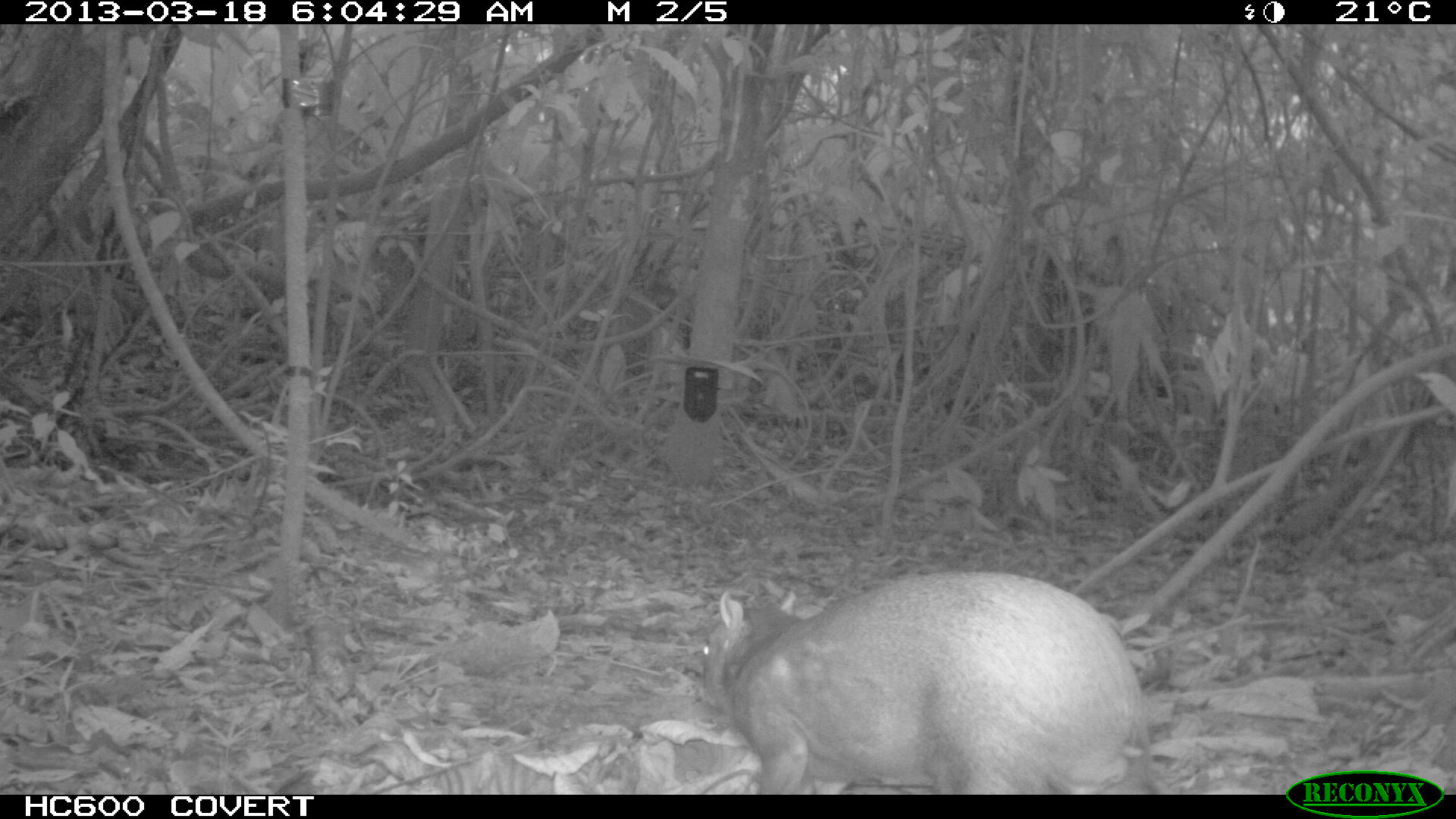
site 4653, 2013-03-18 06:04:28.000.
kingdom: Animalia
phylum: Chordata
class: Mammalia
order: Rodentia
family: Dasyproctidae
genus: Dasyprocta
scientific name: Dasyprocta leporina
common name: red-rumped agouti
Dasyprocta leporina (red-rumped agouti), count 1, age adult.